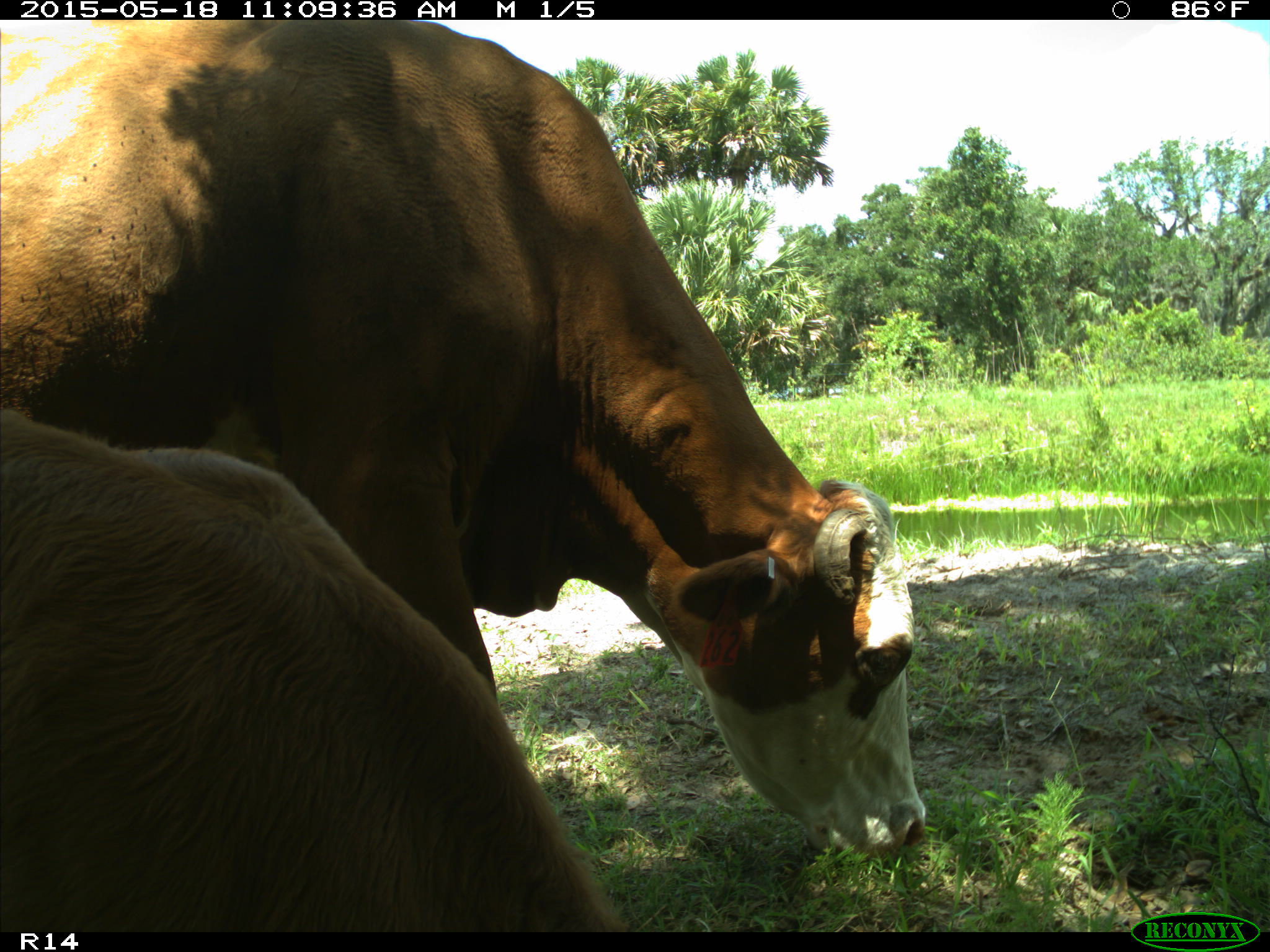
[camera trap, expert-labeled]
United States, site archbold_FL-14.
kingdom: Animalia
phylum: Chordata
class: Mammalia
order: Artiodactyla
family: Bovidae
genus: Bos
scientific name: Bos taurus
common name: domestic cow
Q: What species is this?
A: Bos taurus (domestic cow).